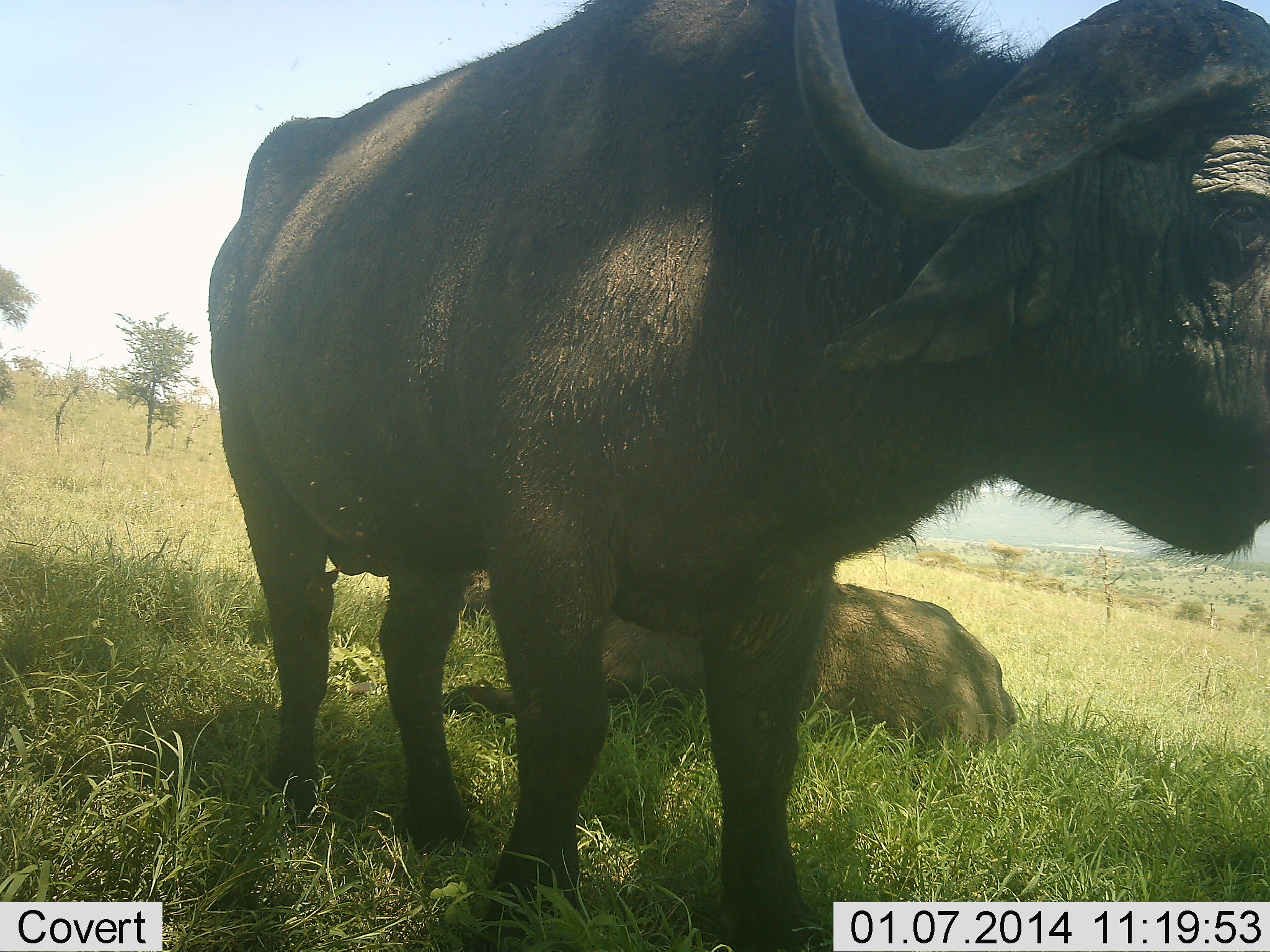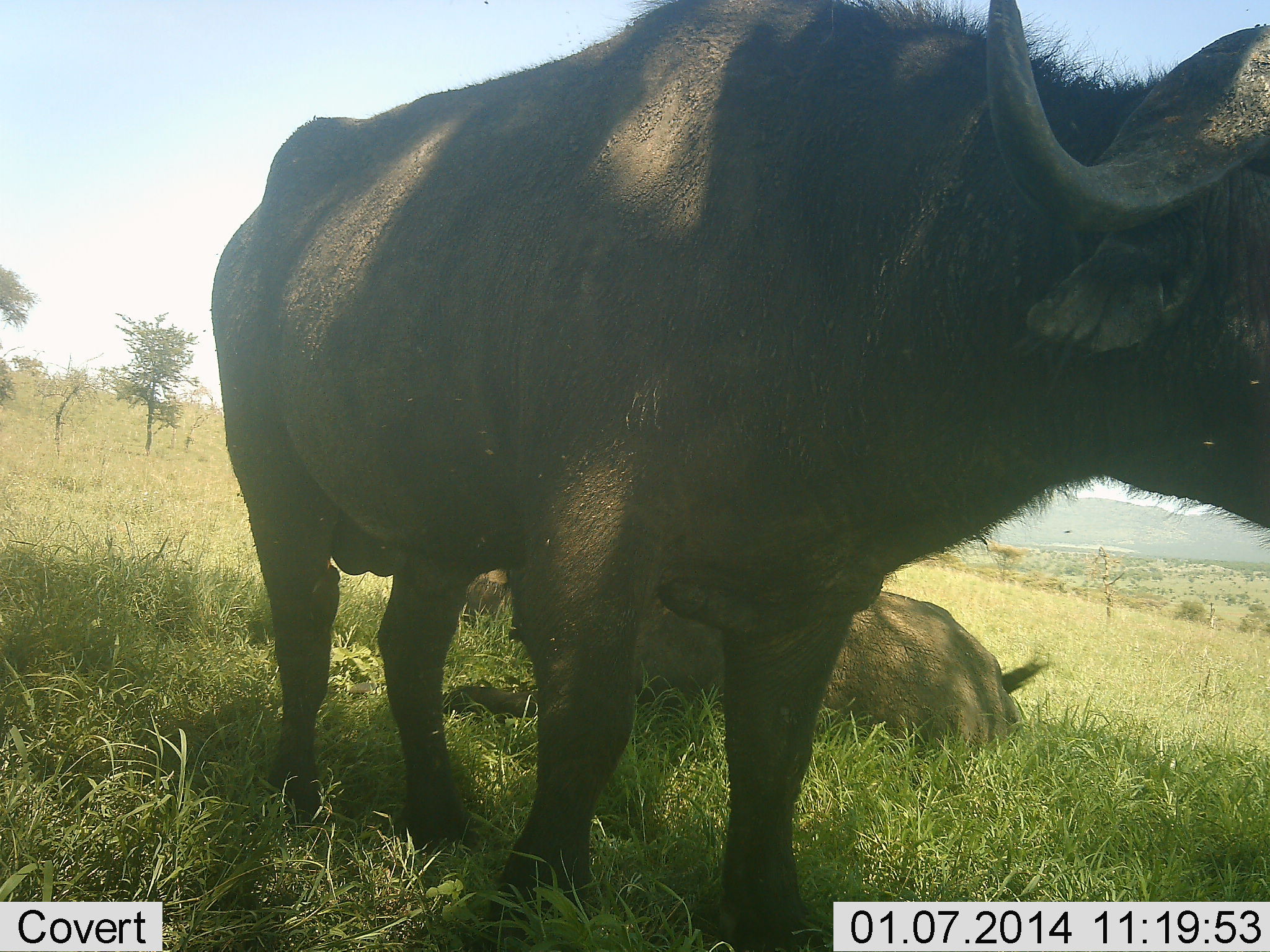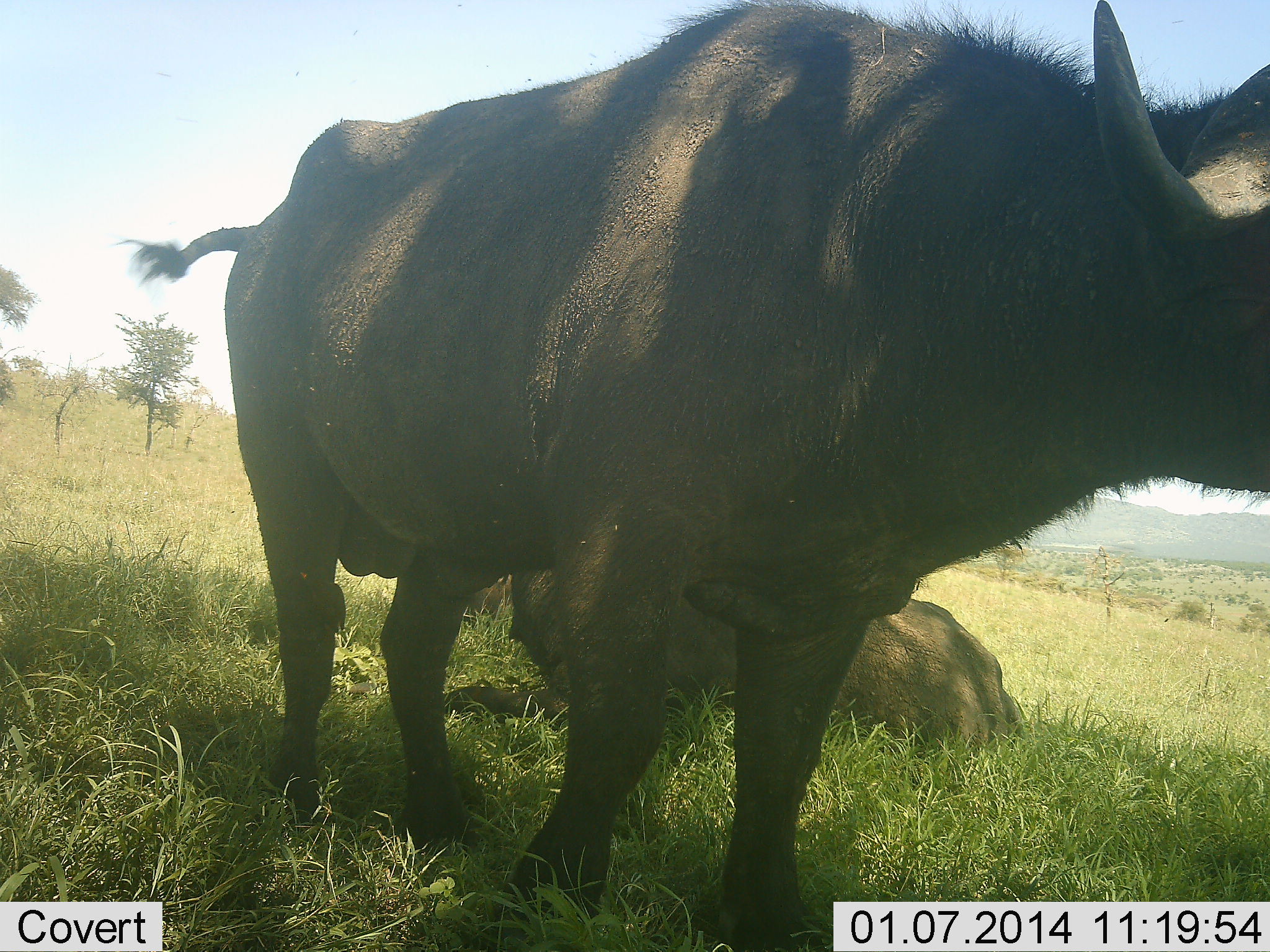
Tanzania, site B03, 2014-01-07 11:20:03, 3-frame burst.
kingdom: Animalia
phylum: Chordata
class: Mammalia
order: Artiodactyla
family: Bovidae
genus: Syncerus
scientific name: Syncerus caffer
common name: cape buffalo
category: buffalo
Buffalo (cape buffalo) (Syncerus caffer), count 2. Behavior (volunteer vote fractions): standing 90%, resting 93%, moving 3%, interacting 0%. Young present (vote fraction): 0%. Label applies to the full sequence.